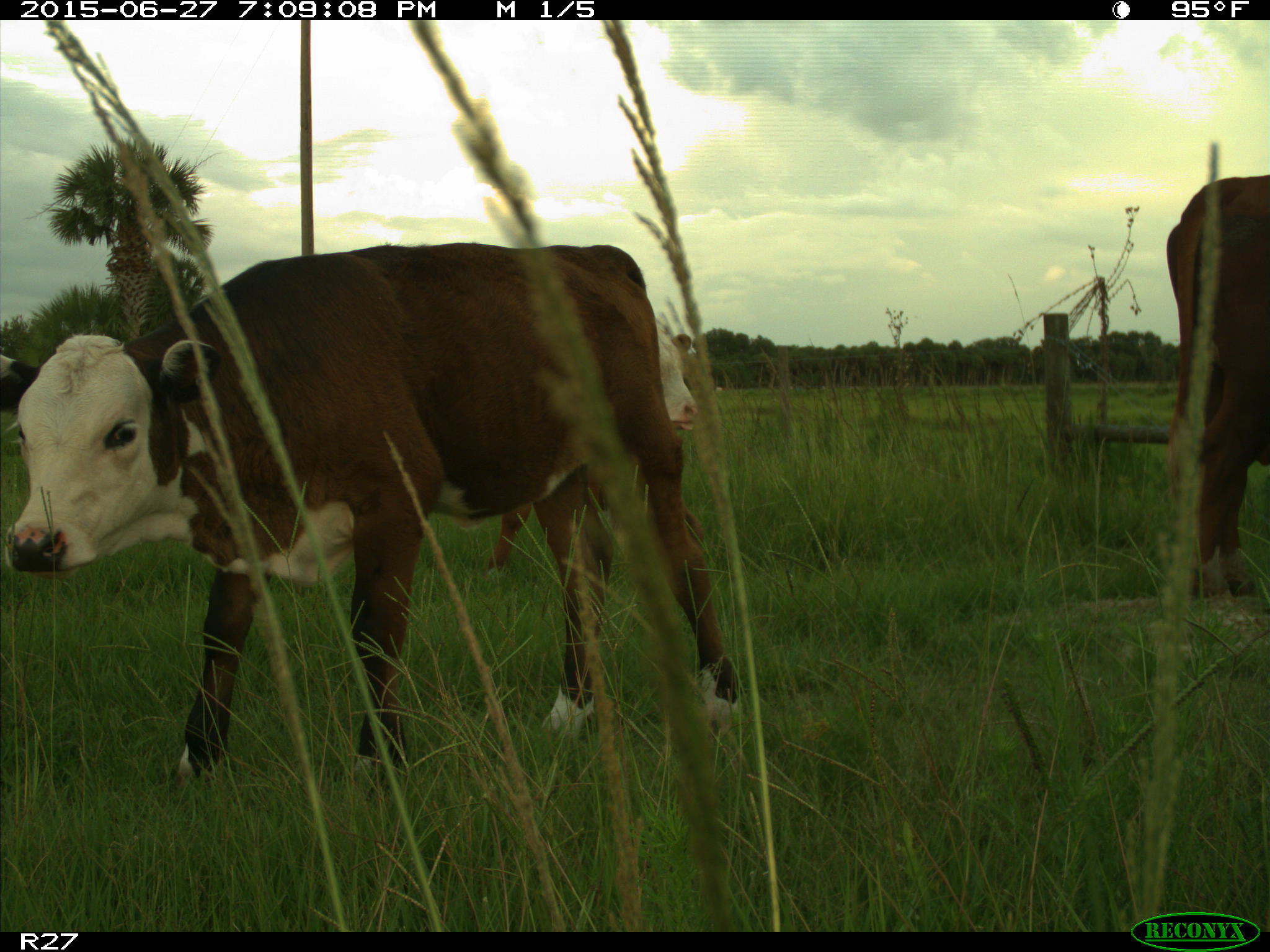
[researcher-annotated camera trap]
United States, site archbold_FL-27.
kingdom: Animalia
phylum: Chordata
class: Mammalia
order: Artiodactyla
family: Bovidae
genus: Bos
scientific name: Bos taurus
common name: domestic cow